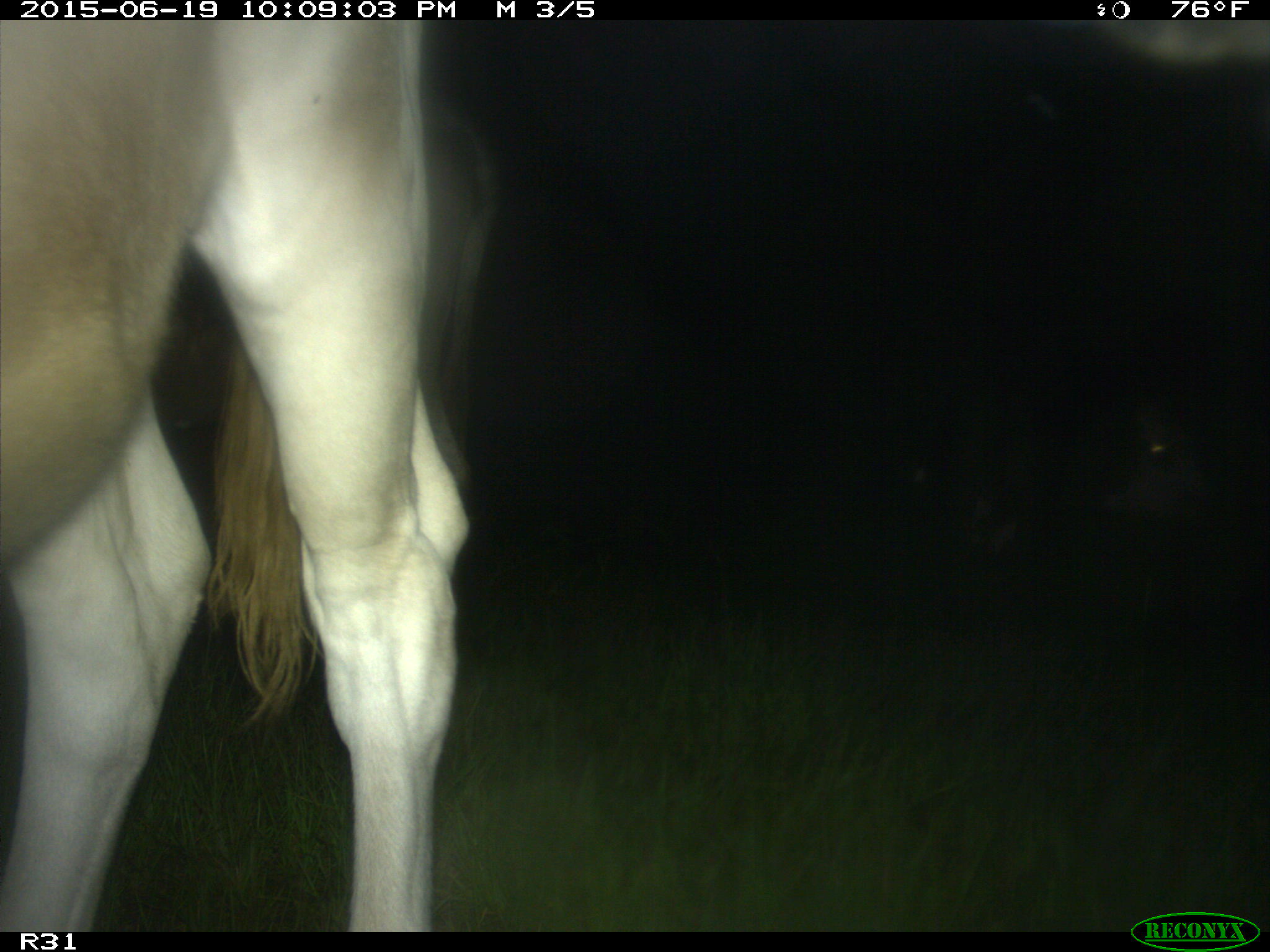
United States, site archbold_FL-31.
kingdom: Animalia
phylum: Chordata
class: Mammalia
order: Artiodactyla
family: Bovidae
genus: Bos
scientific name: Bos taurus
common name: domestic cow